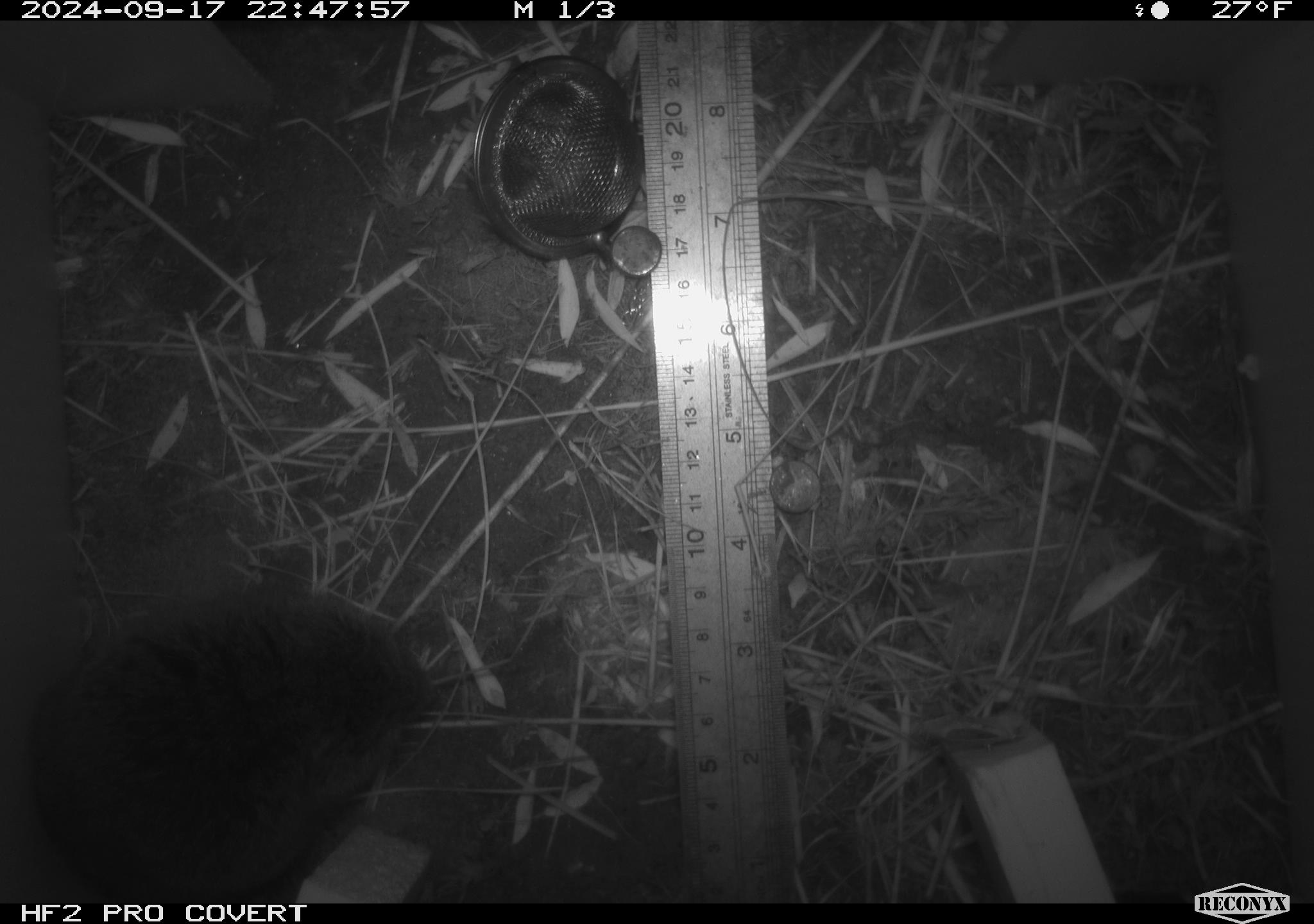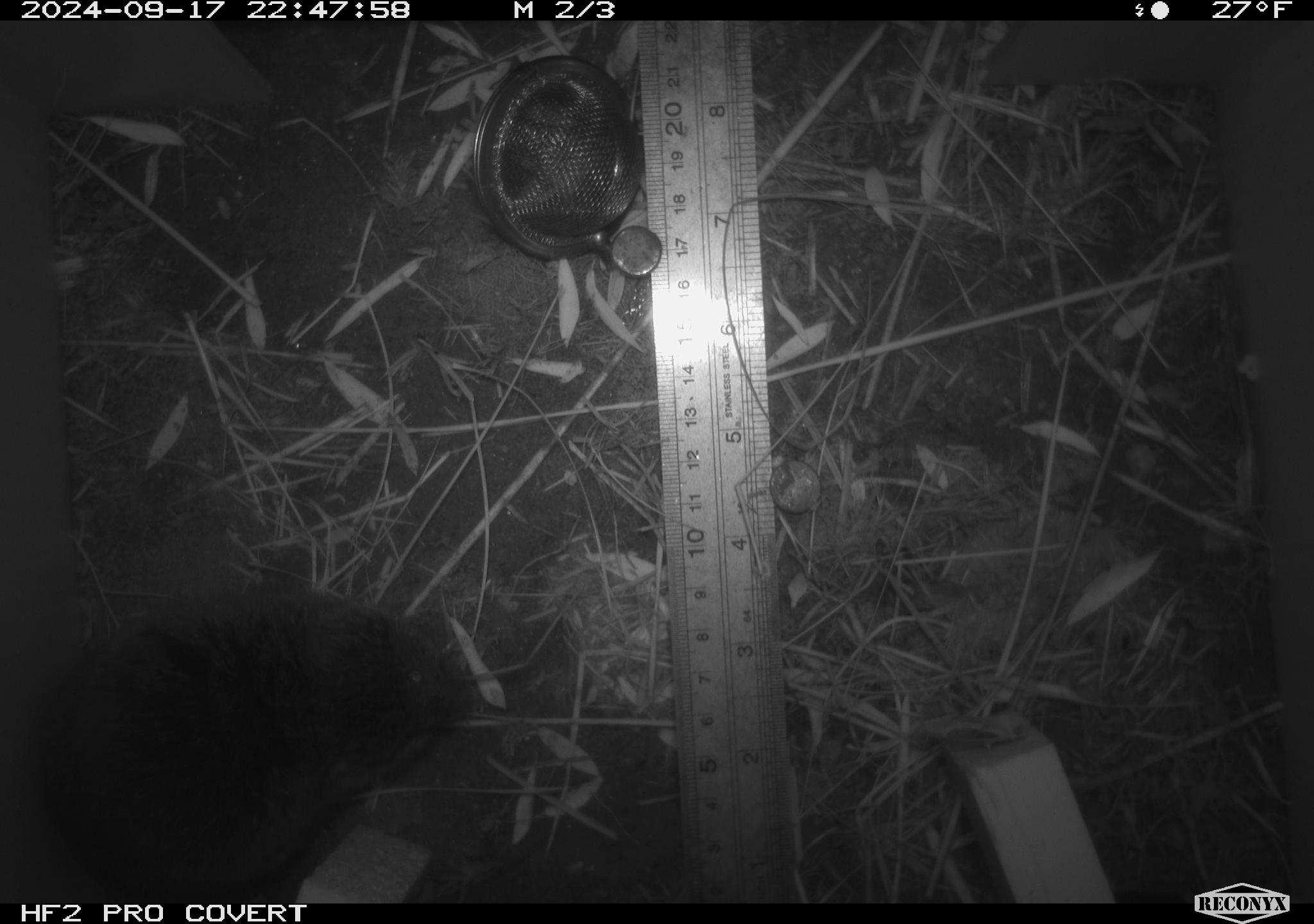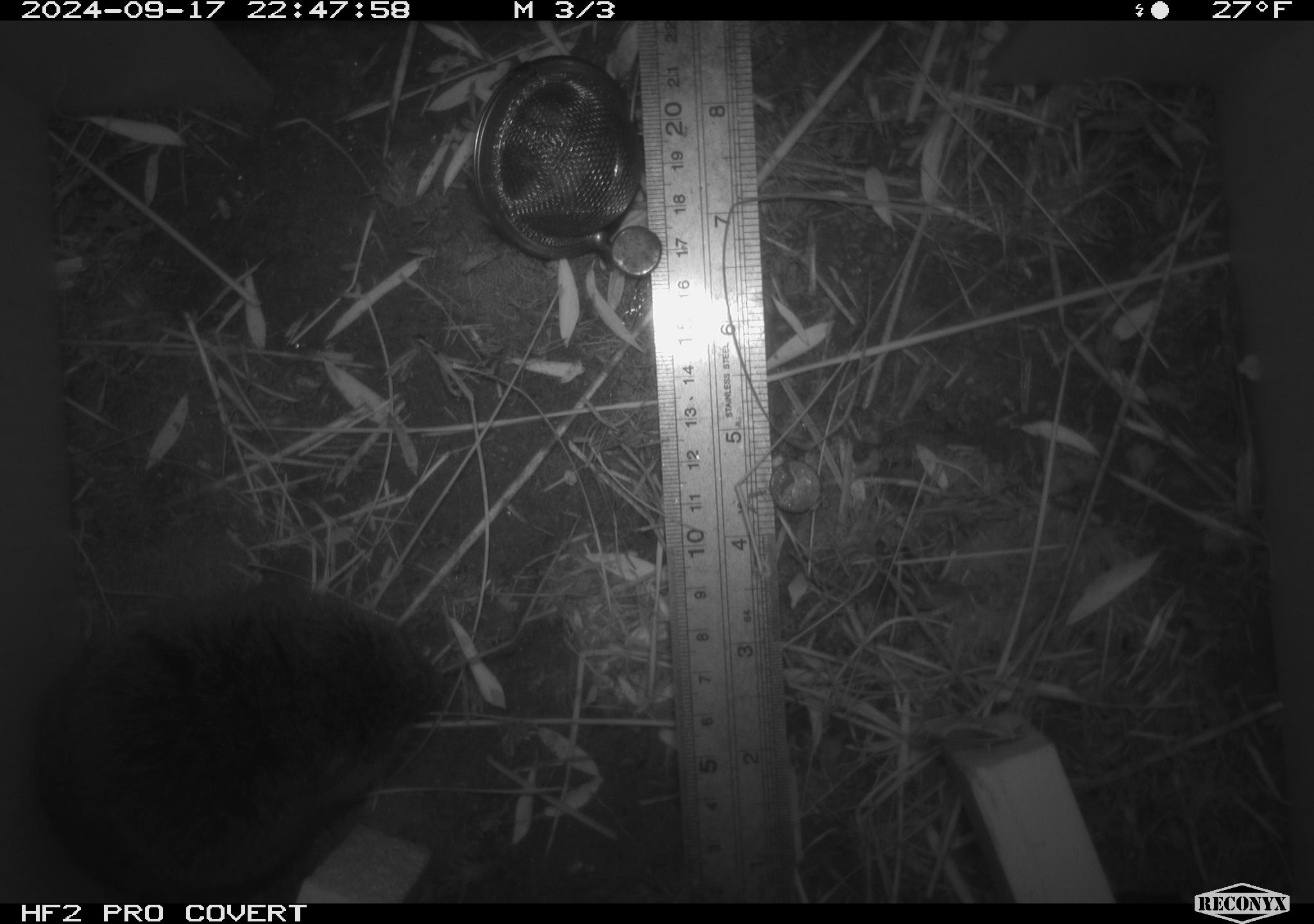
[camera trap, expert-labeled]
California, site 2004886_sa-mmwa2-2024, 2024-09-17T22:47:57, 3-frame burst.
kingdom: Animalia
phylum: Chordata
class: Mammalia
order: Rodentia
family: Cricetidae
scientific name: Arvicolinae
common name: voles, lemmings, and muskrats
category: arvicolinae subfamily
Arvicolinae subfamily (voles, lemmings, and muskrats) (Arvicolinae).